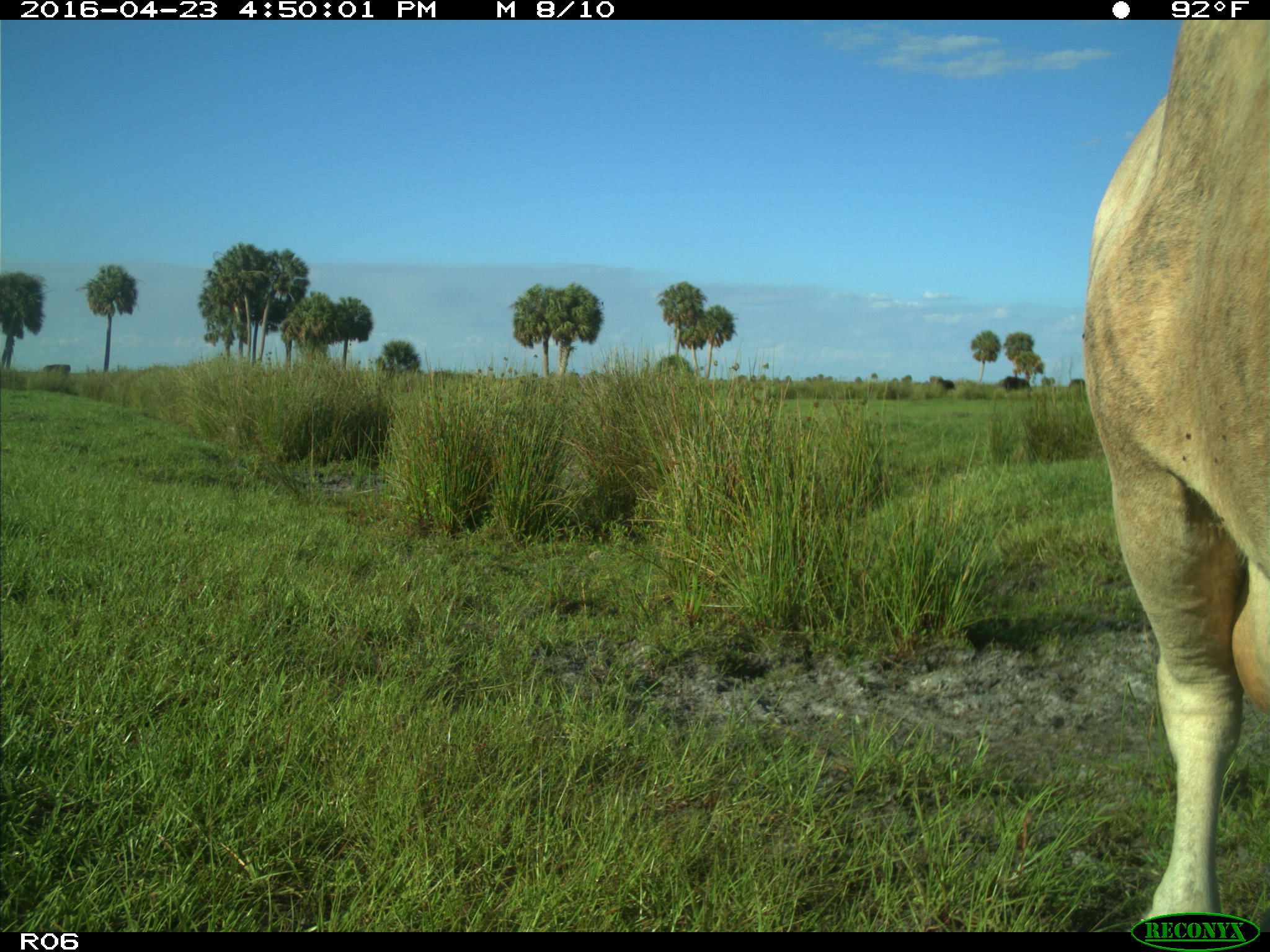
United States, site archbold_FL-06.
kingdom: Animalia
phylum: Chordata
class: Mammalia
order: Artiodactyla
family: Bovidae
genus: Bos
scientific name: Bos taurus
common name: domestic cow